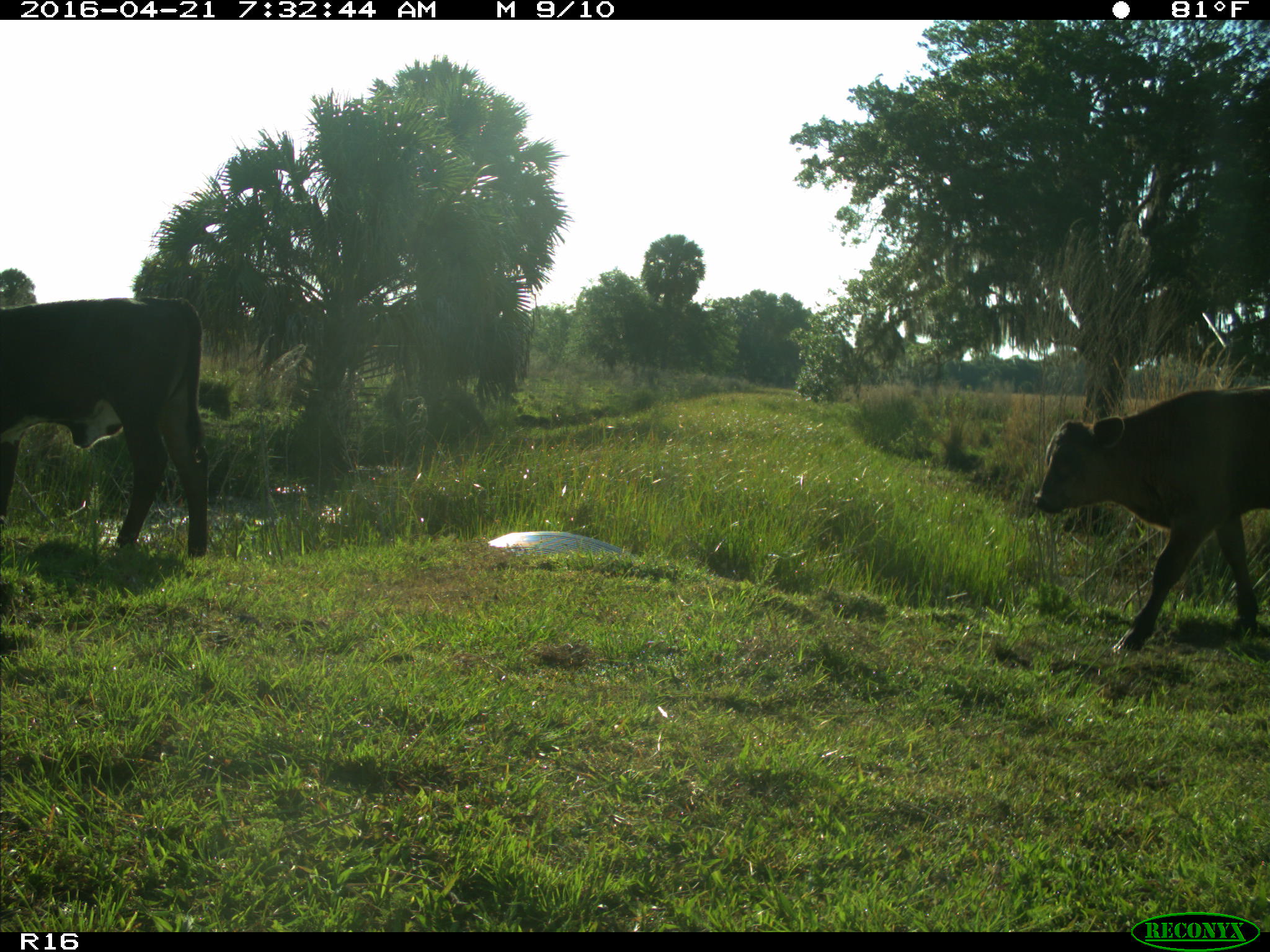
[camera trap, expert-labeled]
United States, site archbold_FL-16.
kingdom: Animalia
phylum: Chordata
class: Mammalia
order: Artiodactyla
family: Bovidae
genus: Bos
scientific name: Bos taurus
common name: domestic cow